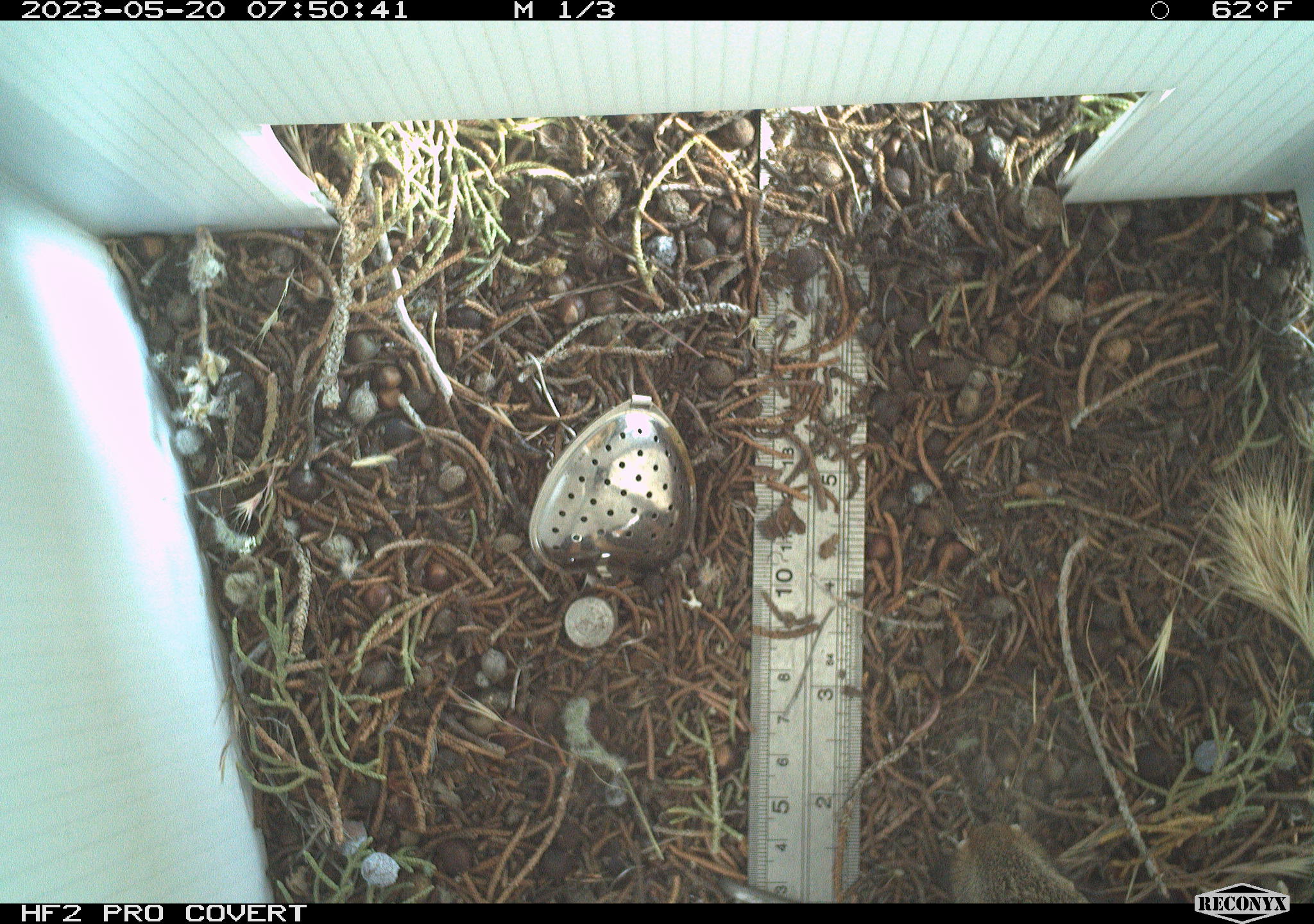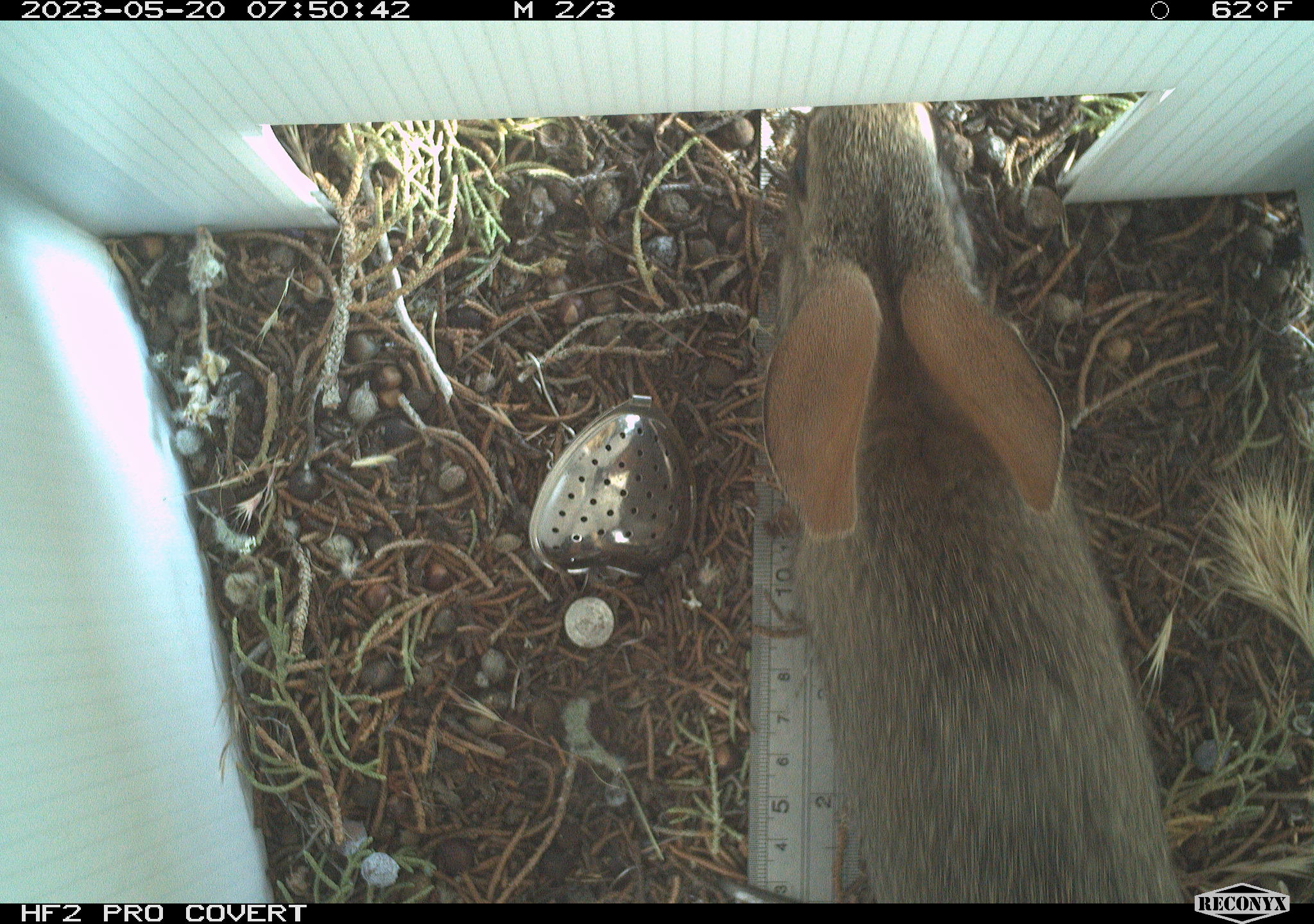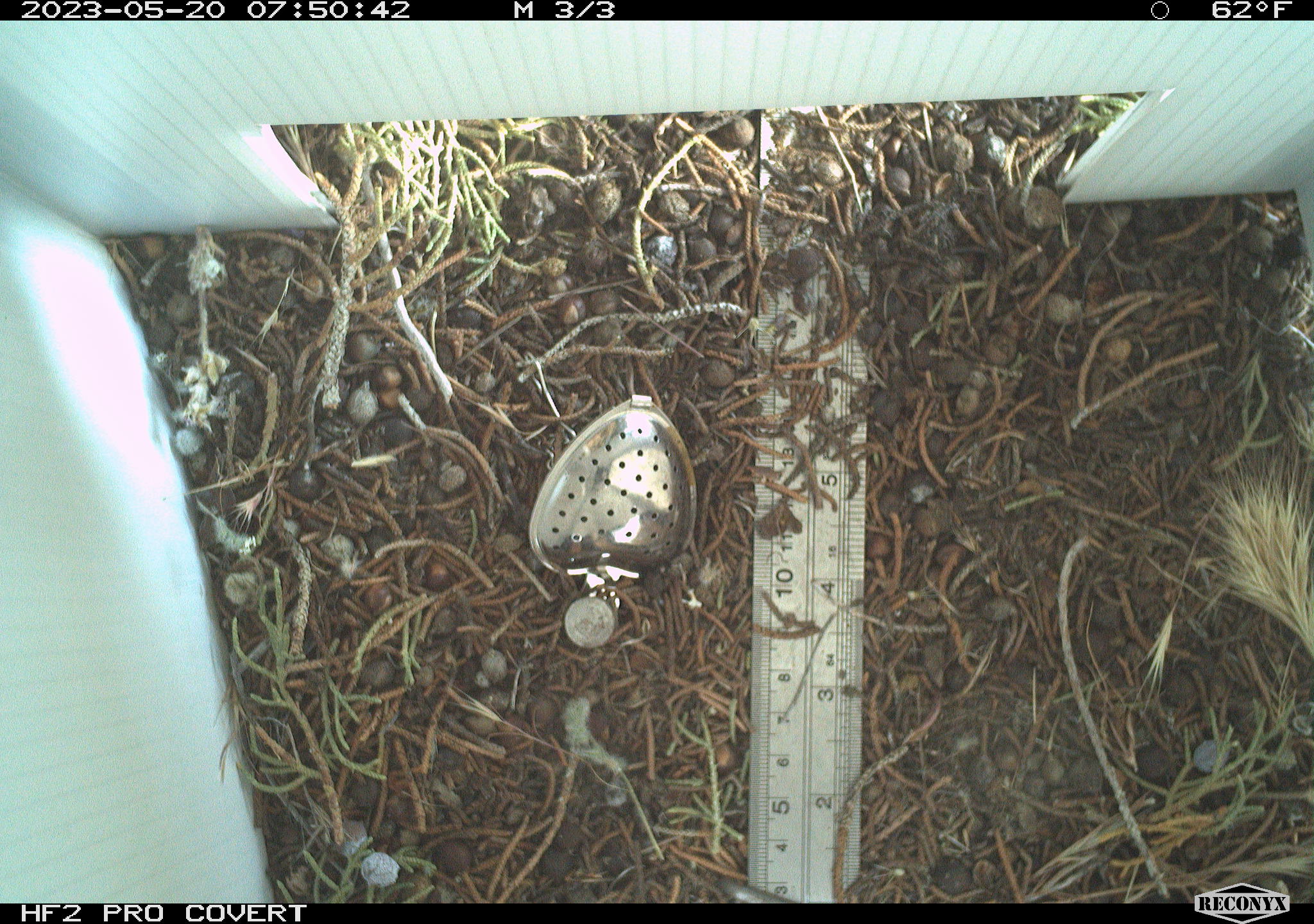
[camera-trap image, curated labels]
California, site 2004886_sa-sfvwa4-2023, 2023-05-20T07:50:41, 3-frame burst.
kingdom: Animalia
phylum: Chordata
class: Mammalia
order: Lagomorpha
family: Leporidae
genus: Sylvilagus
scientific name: Sylvilagus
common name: cottontail rabbits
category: sylvilagus species